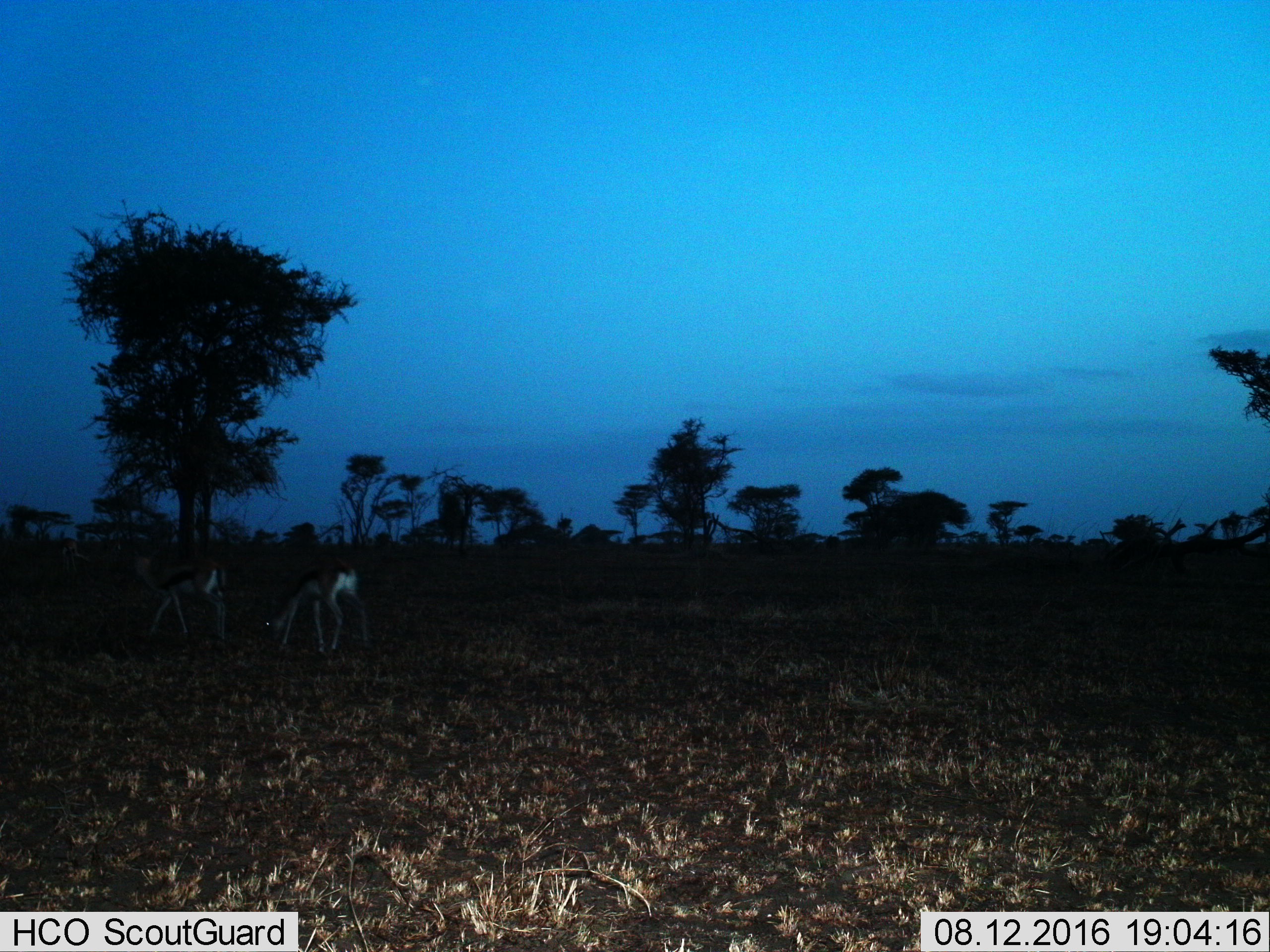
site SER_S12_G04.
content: unidentified animal